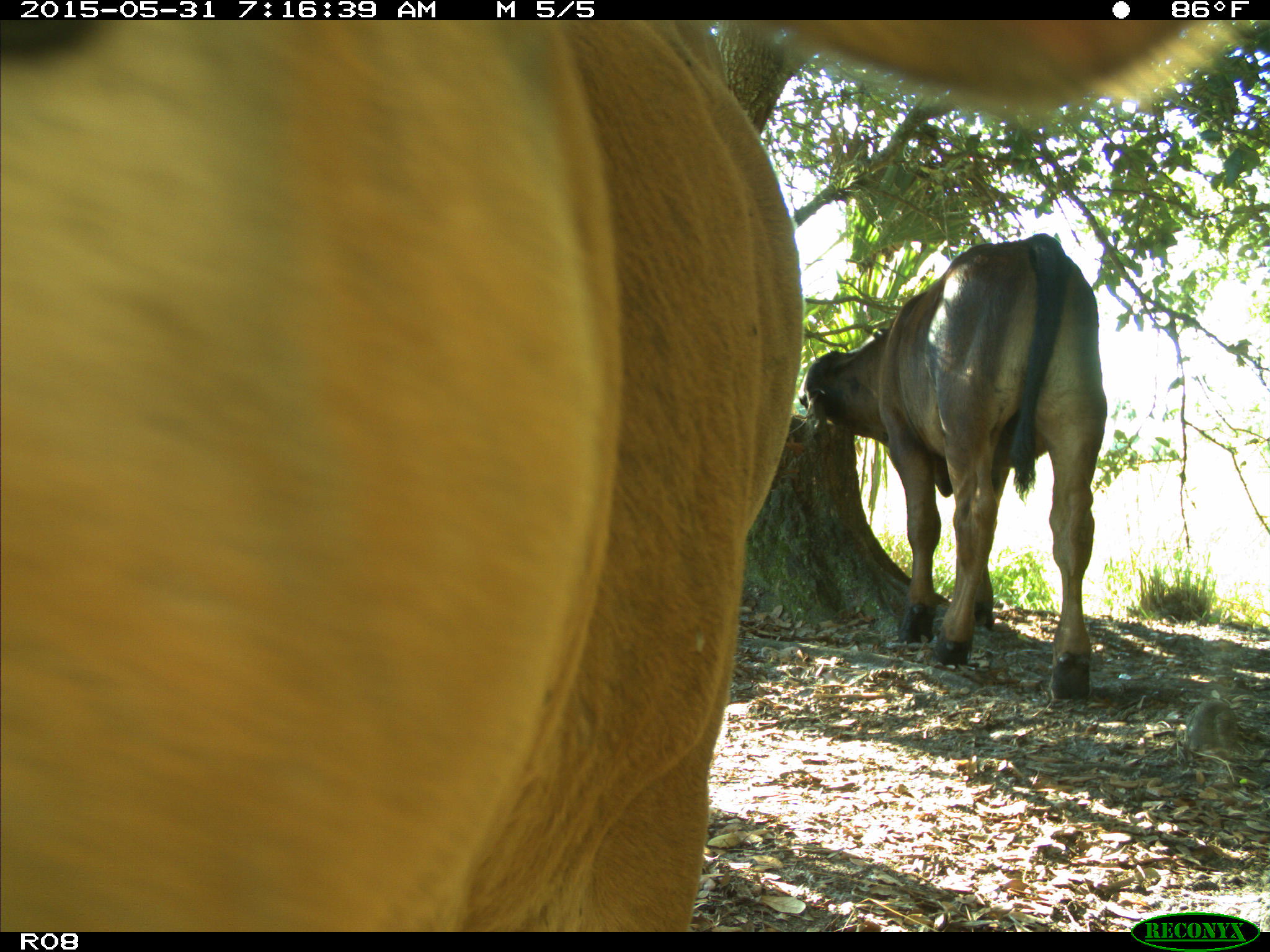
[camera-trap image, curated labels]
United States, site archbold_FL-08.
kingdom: Animalia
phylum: Chordata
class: Mammalia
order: Artiodactyla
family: Bovidae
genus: Bos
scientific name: Bos taurus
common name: domestic cow